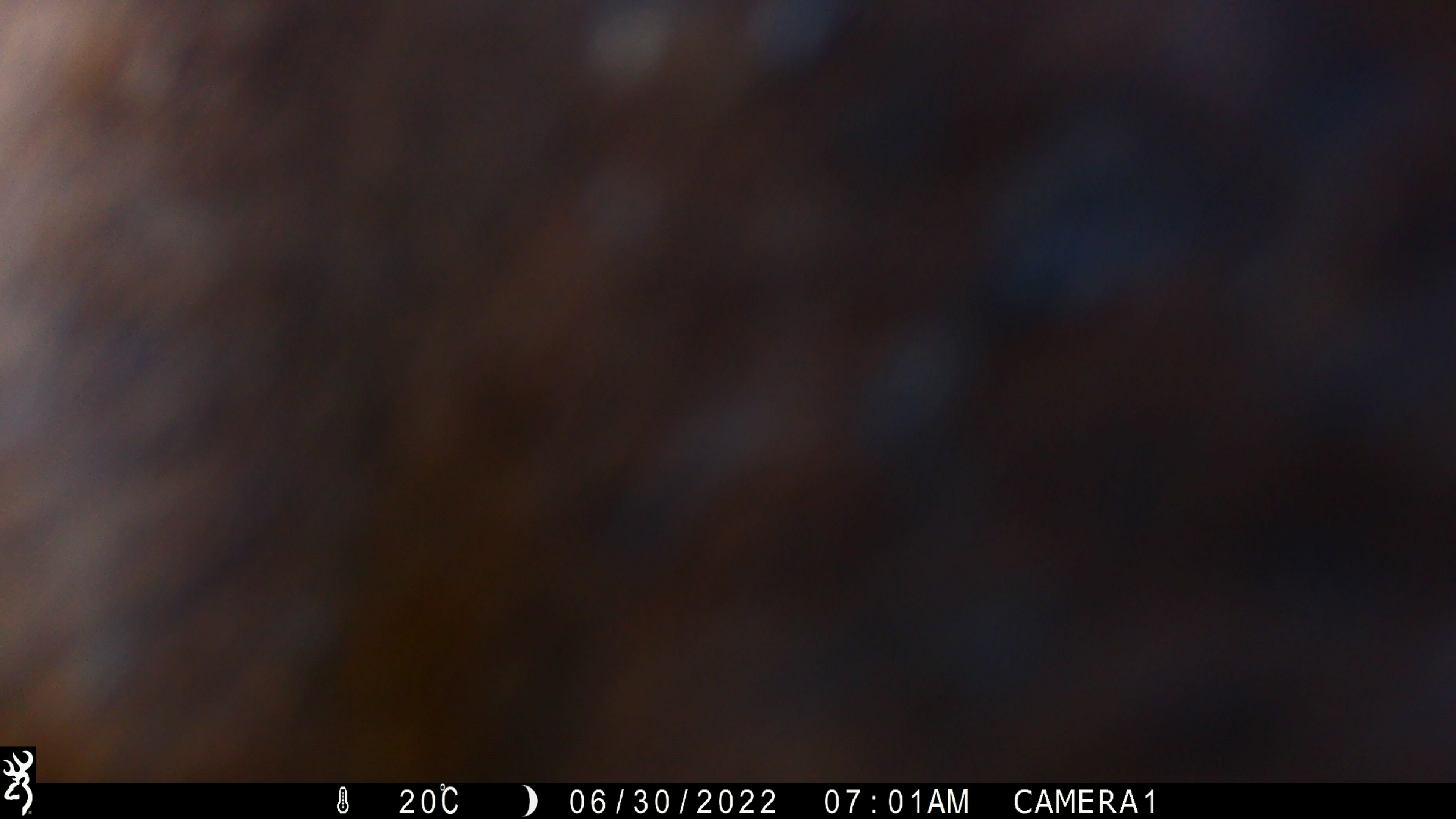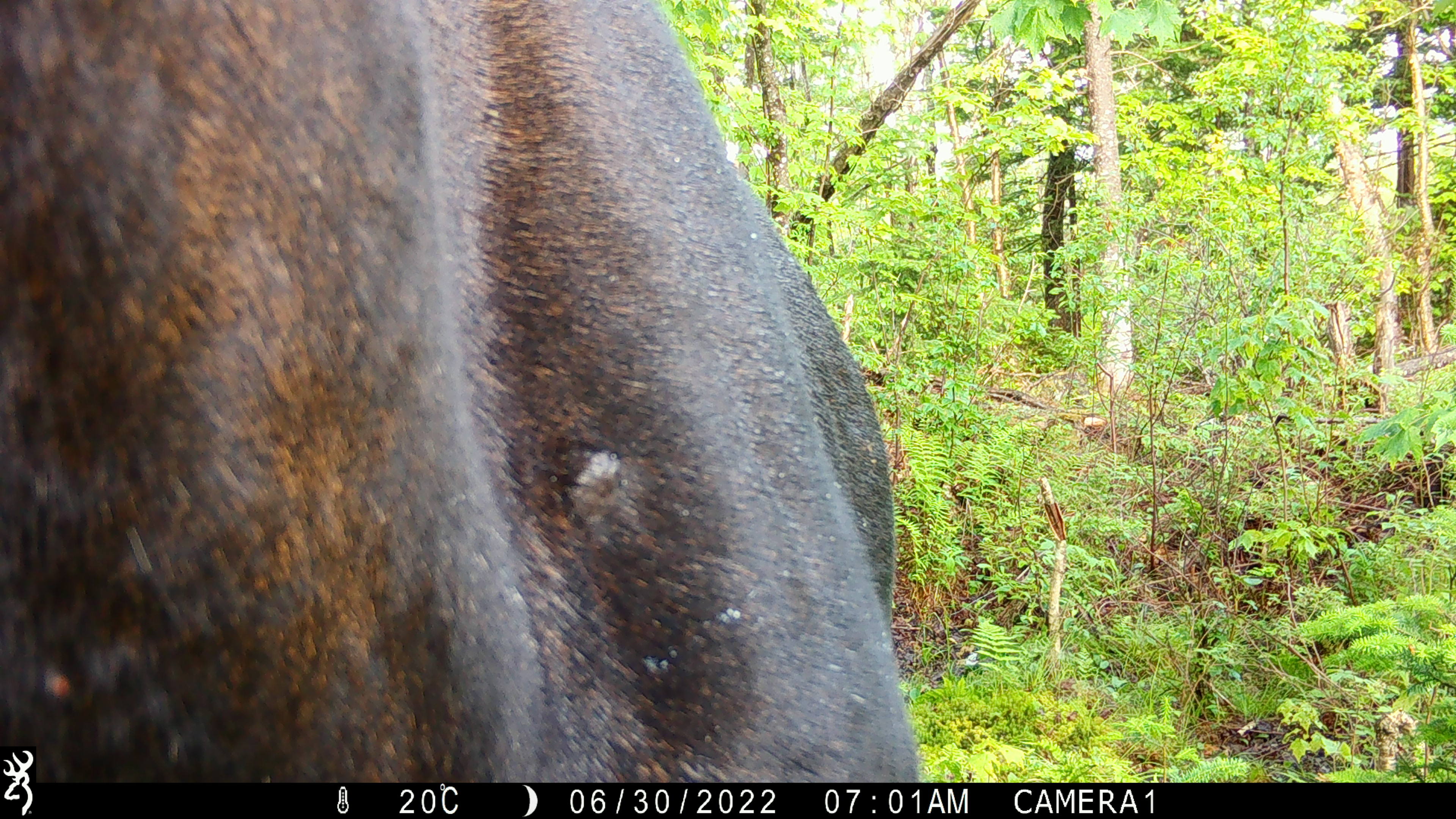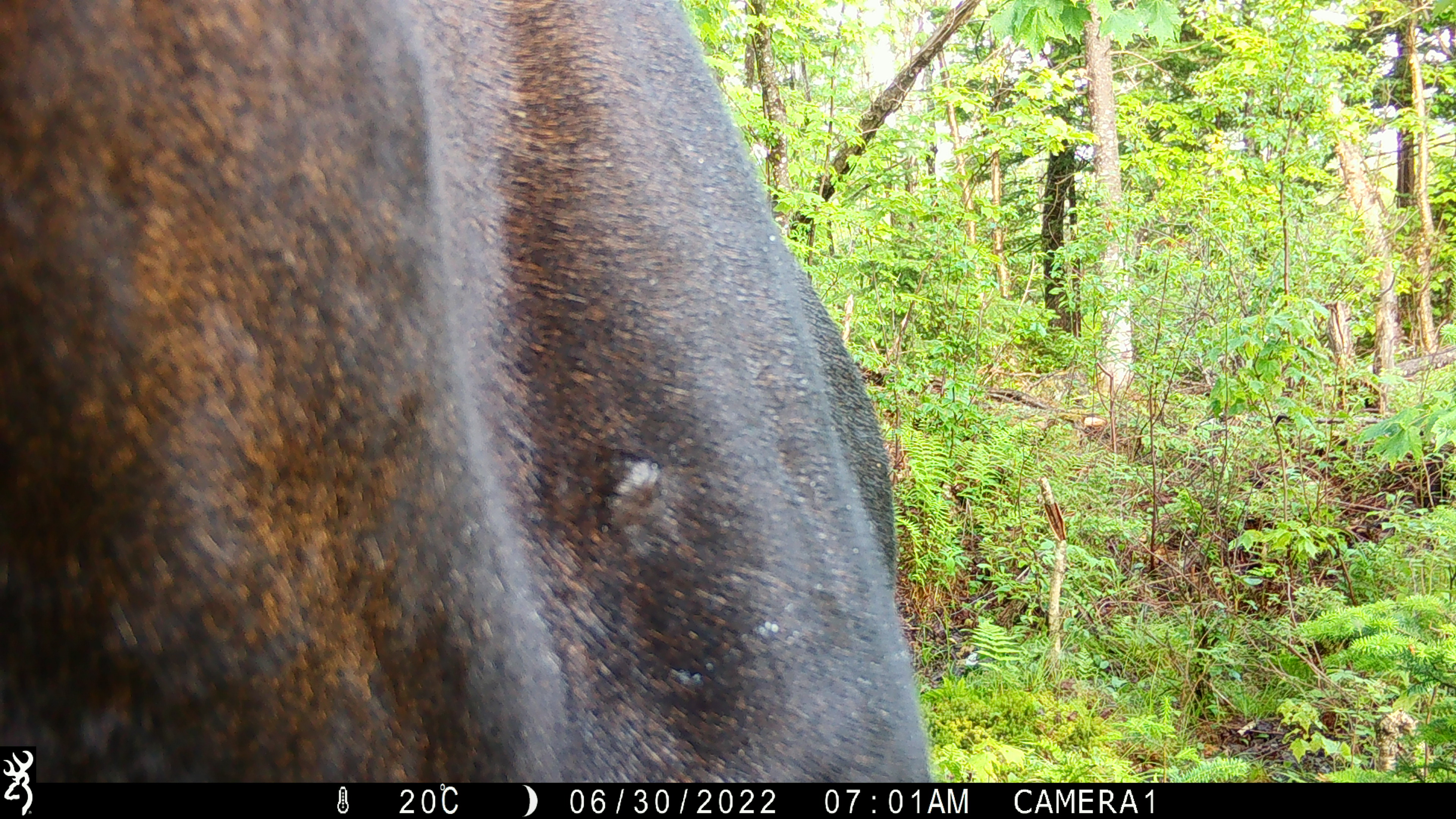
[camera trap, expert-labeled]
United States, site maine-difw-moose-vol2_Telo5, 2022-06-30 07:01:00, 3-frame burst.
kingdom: Animalia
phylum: Chordata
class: Mammalia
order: Artiodactyla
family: Cervidae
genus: Alces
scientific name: Alces alces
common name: moose